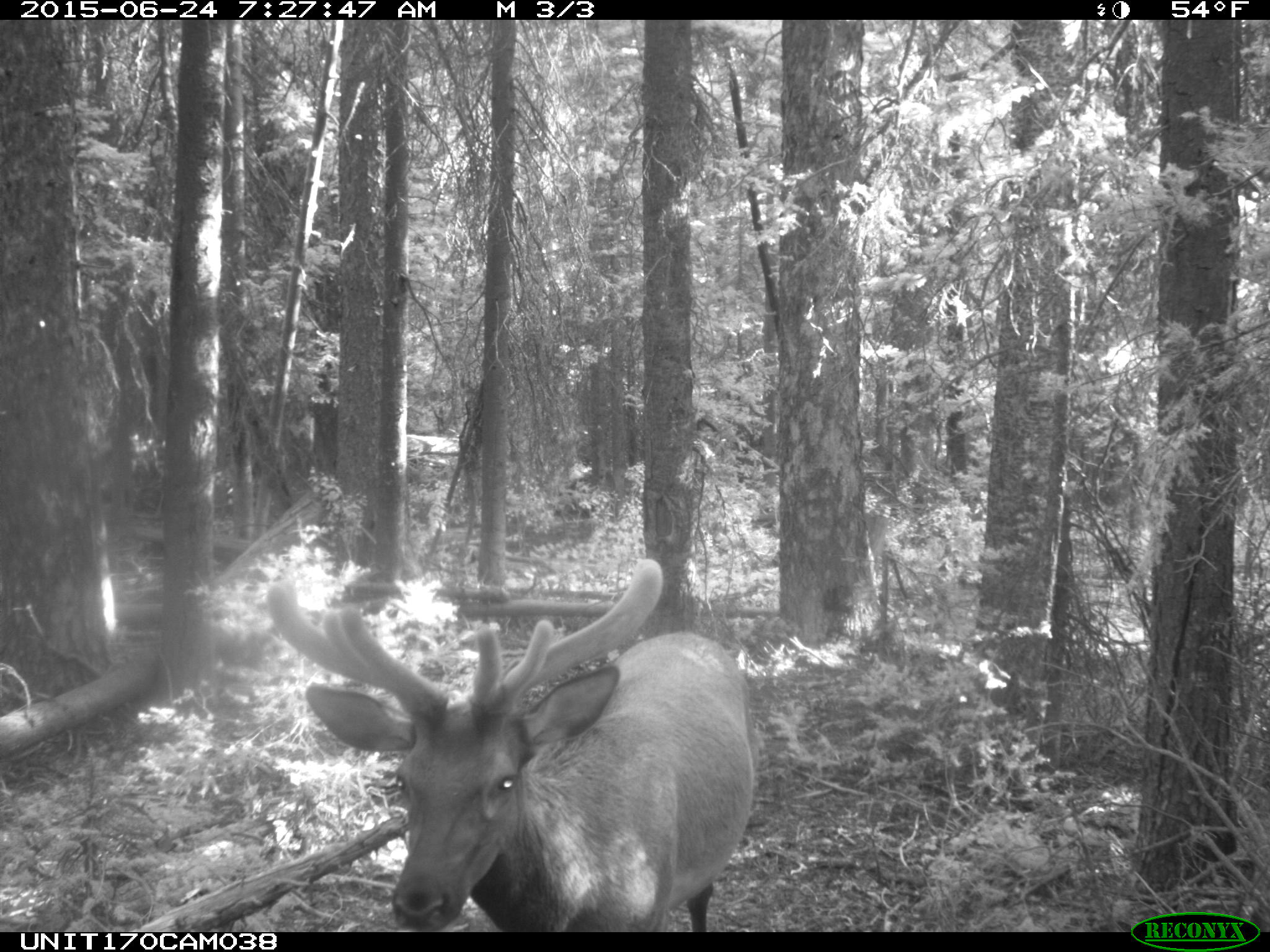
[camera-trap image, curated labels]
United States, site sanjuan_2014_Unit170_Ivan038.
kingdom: Animalia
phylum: Chordata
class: Mammalia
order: Artiodactyla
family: Cervidae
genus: Cervus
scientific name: Cervus elaphus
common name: red deer